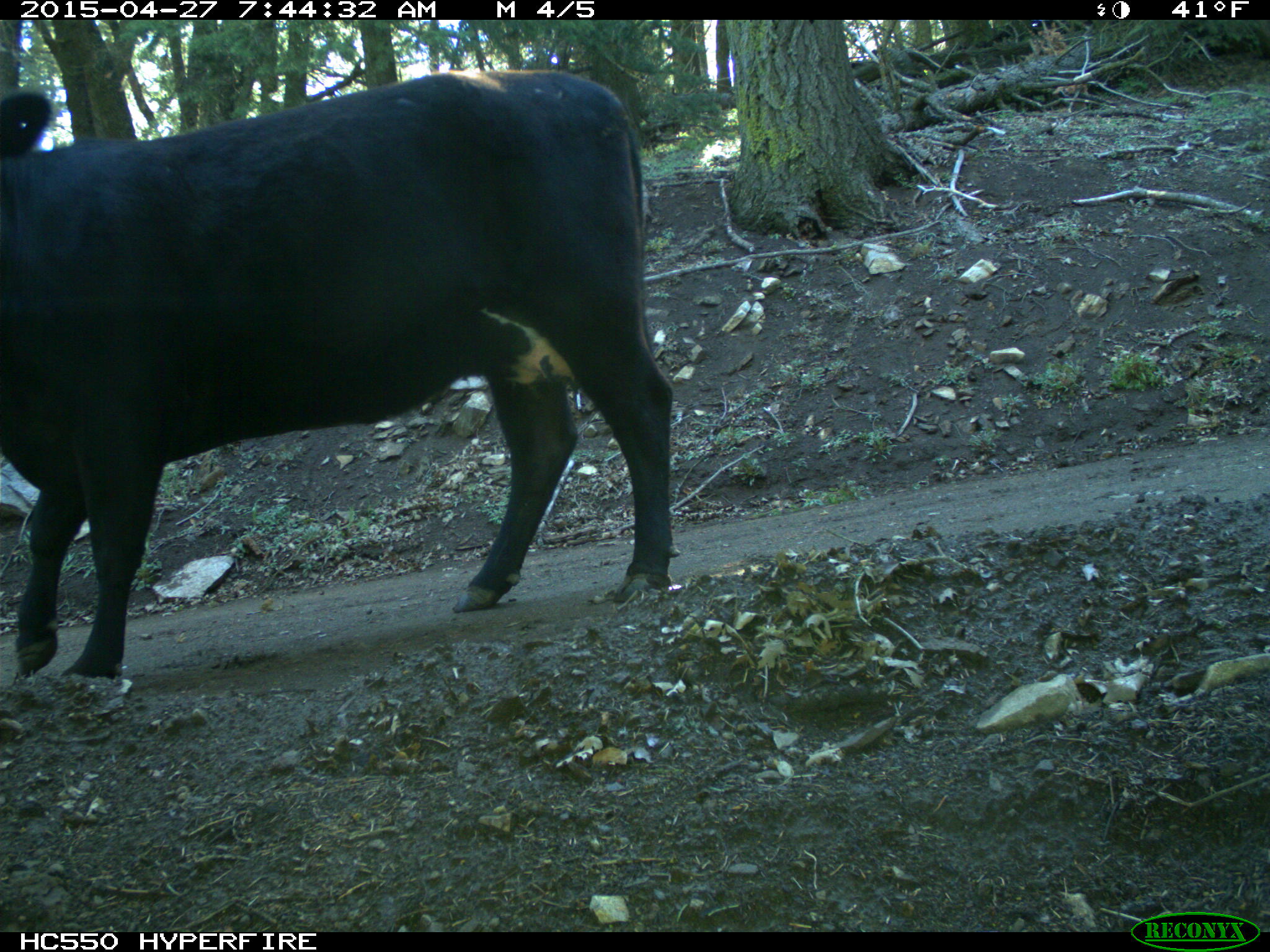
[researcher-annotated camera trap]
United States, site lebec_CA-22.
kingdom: Animalia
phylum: Chordata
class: Mammalia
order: Artiodactyla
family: Bovidae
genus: Bos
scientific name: Bos taurus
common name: domestic cow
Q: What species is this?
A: Bos taurus (domestic cow).